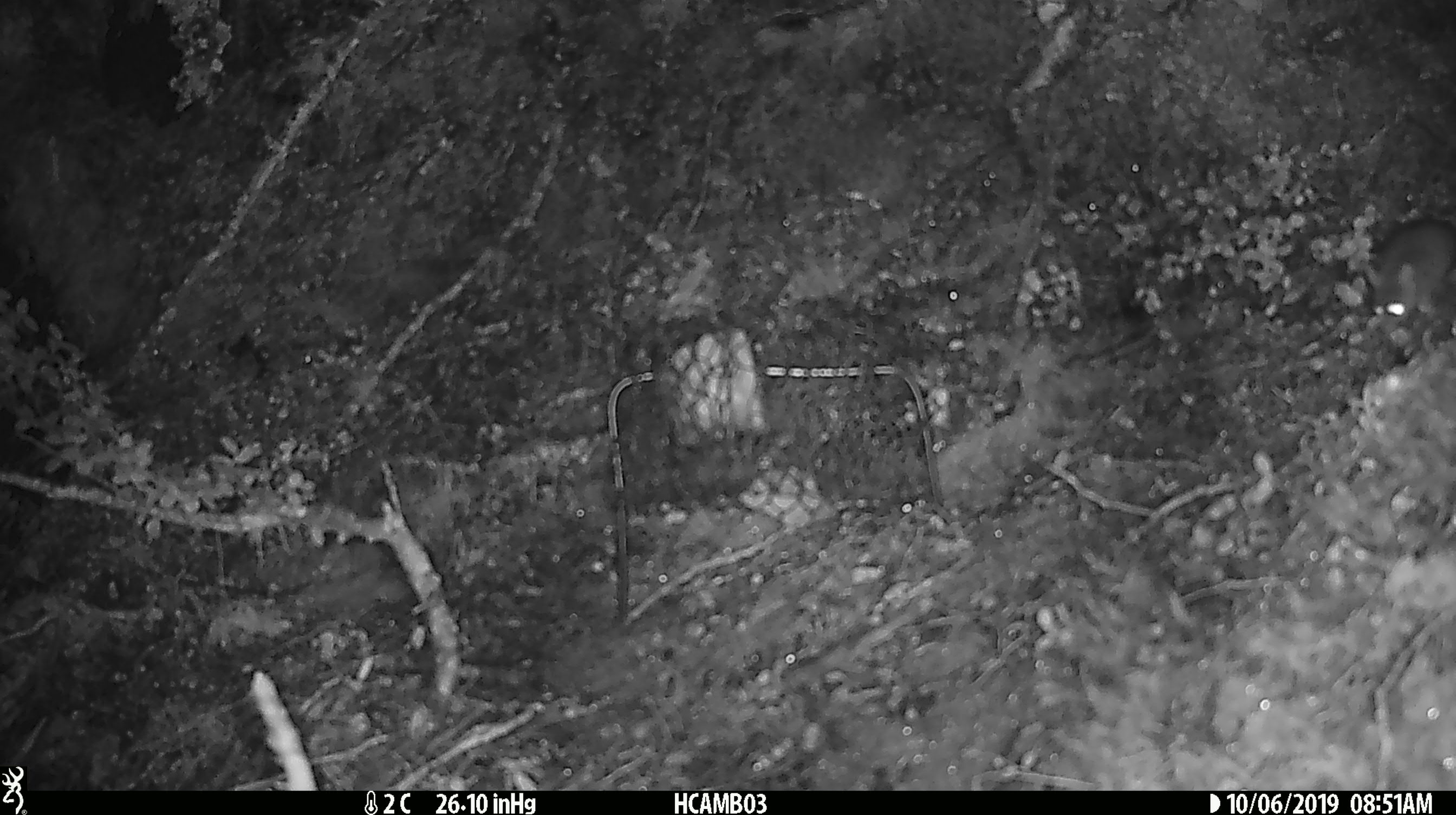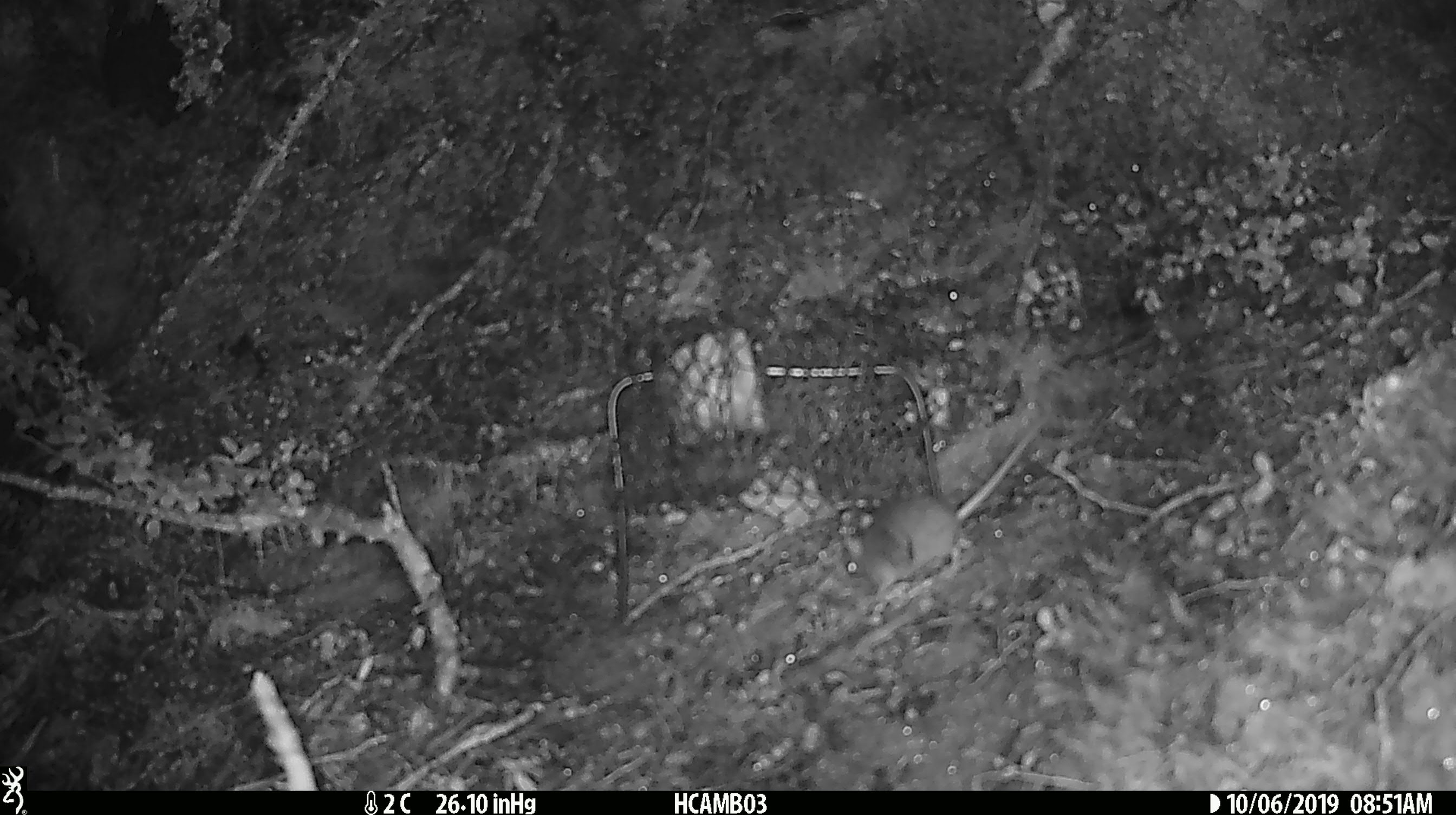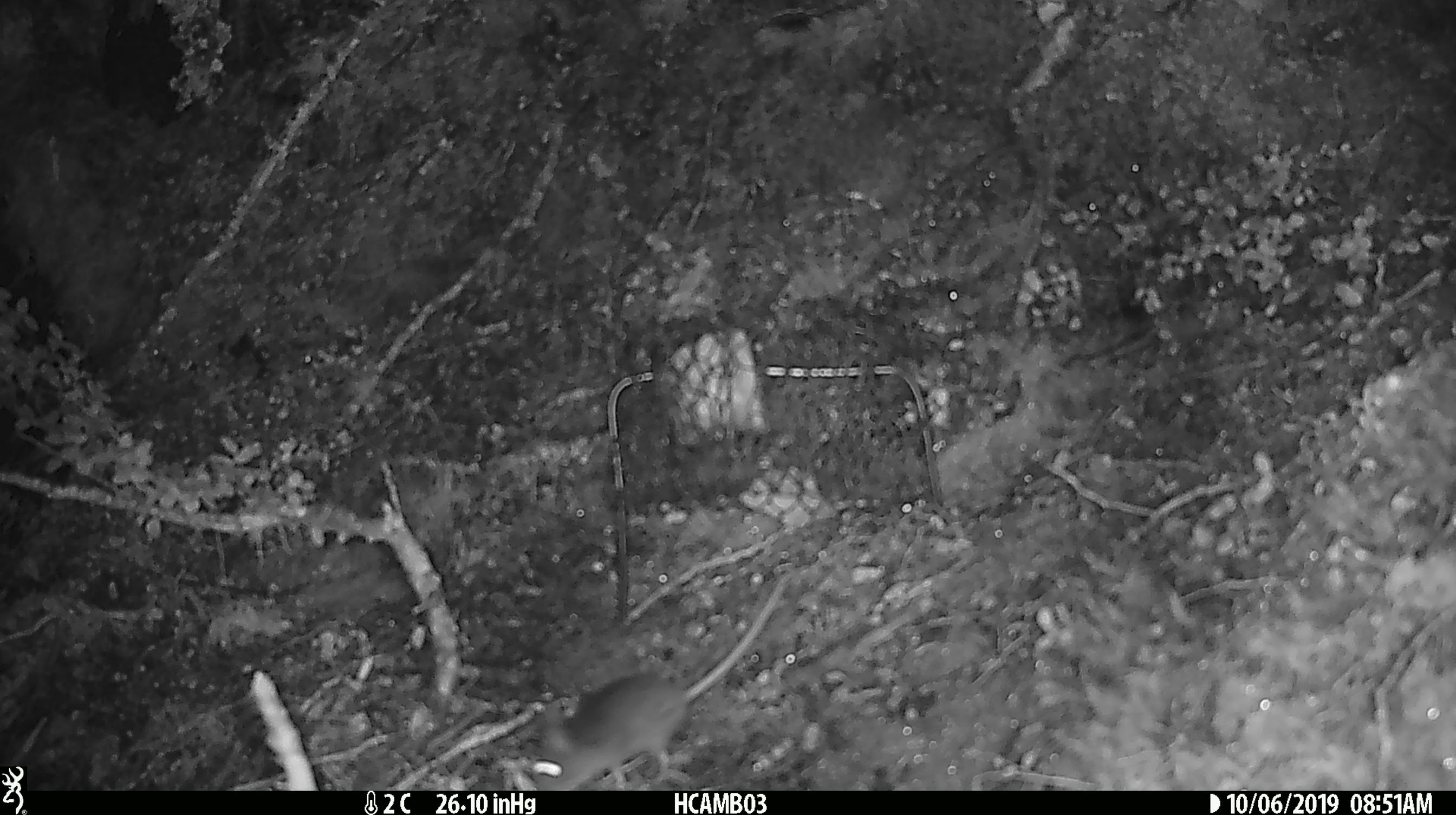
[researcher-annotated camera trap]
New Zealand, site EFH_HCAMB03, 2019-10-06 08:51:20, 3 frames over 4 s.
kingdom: Animalia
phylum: Chordata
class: Mammalia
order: Rodentia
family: Muridae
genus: Mus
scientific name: Mus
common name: mouse